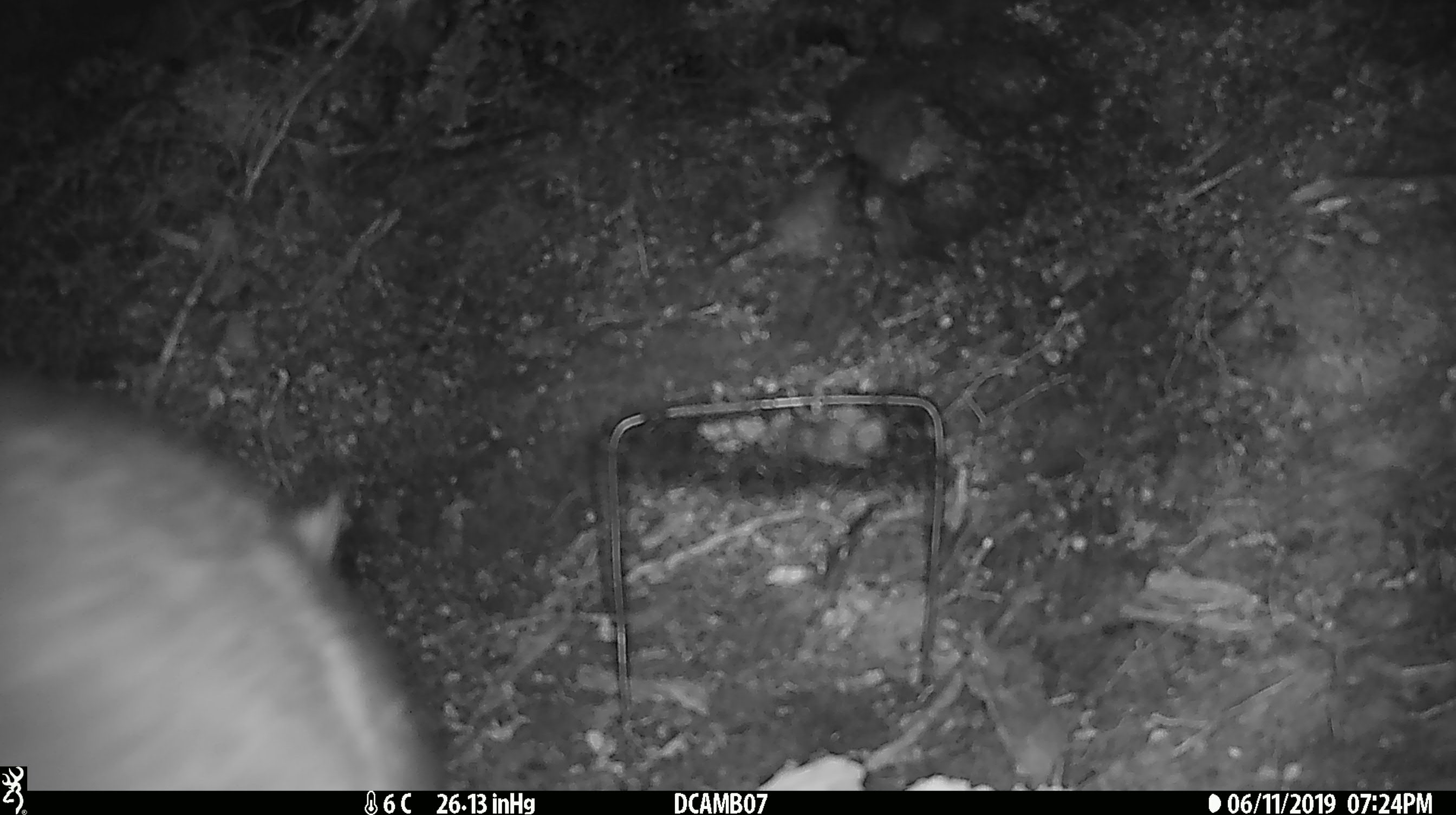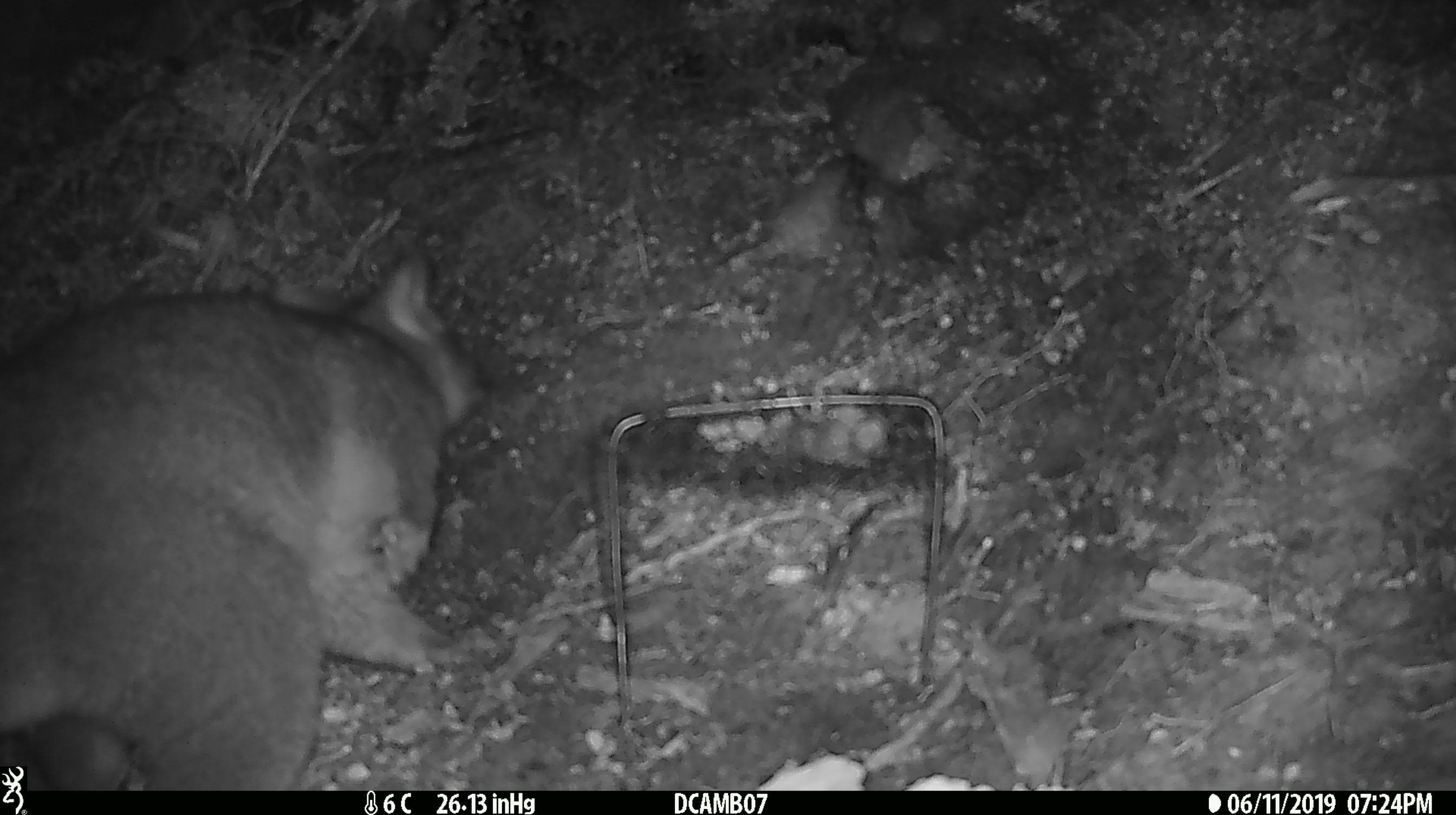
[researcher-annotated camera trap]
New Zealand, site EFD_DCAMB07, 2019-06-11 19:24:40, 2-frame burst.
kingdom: Animalia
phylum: Chordata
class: Mammalia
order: Diprotodontia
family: Phalangeridae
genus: Trichosurus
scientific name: Trichosurus vulpecula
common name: common brushtail possum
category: possum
Possum (common brushtail possum) (Trichosurus vulpecula).